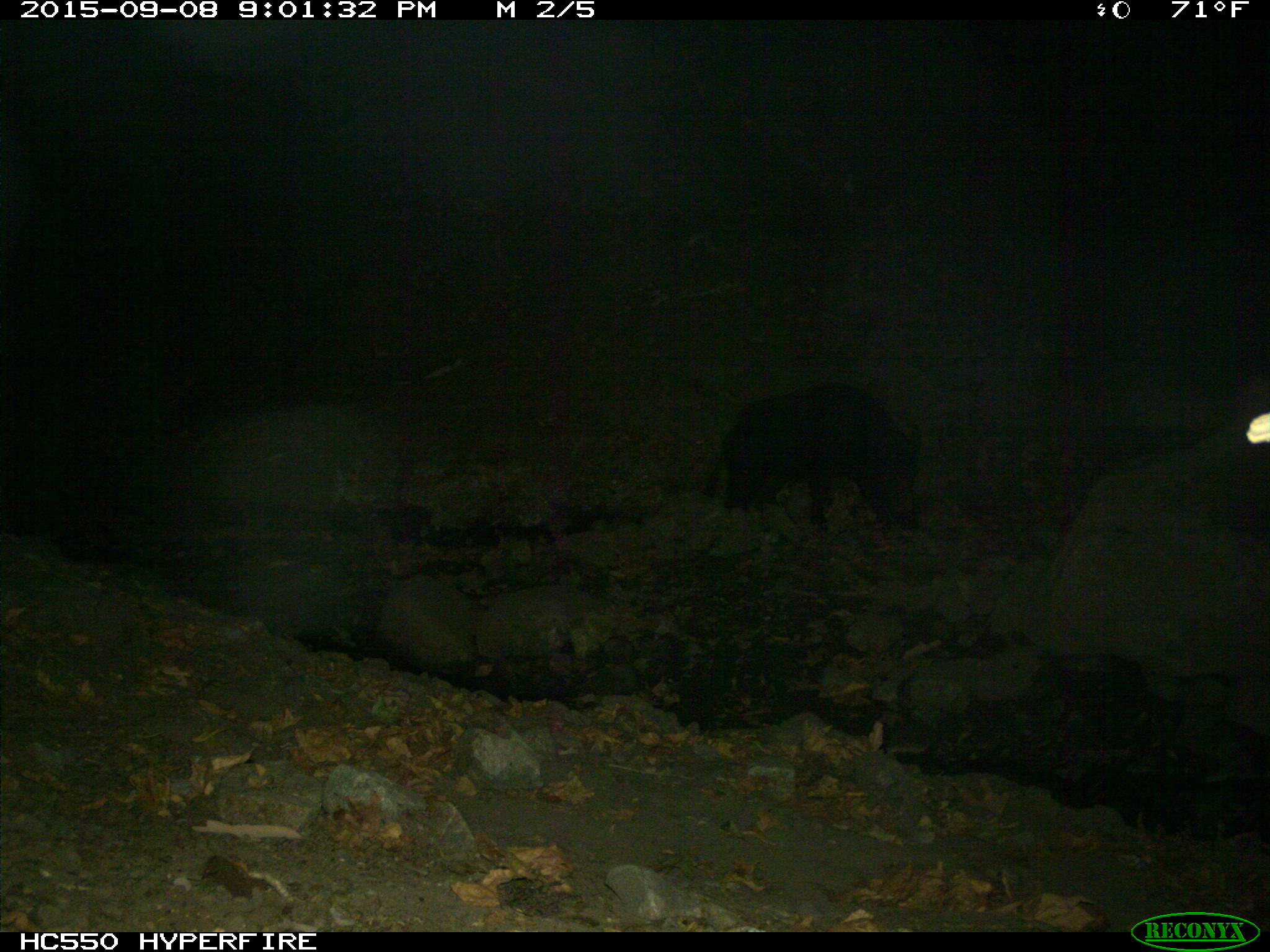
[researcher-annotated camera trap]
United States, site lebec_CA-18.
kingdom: Animalia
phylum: Chordata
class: Mammalia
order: Artiodactyla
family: Suidae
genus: Sus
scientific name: Sus scrofa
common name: wild boar